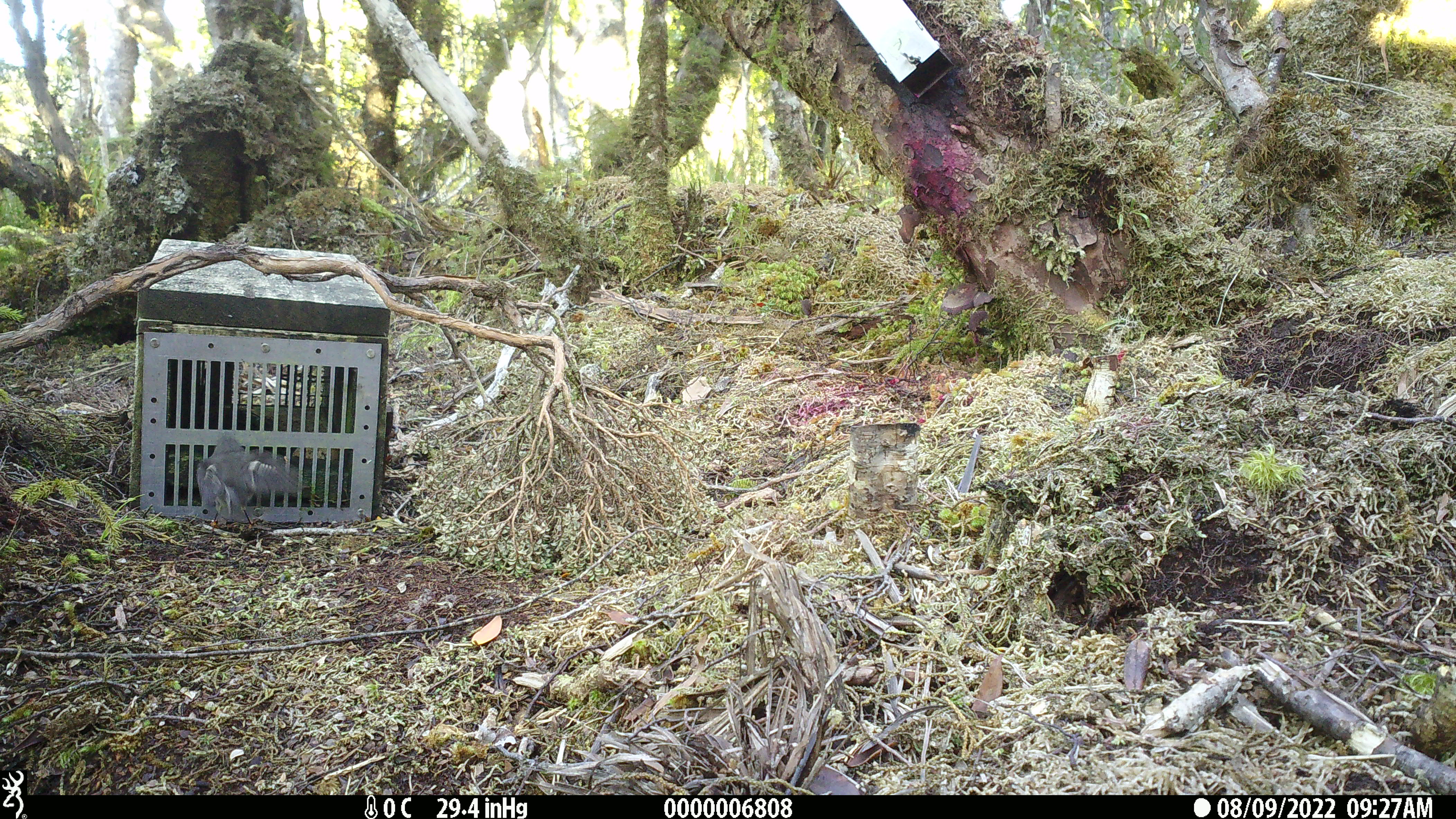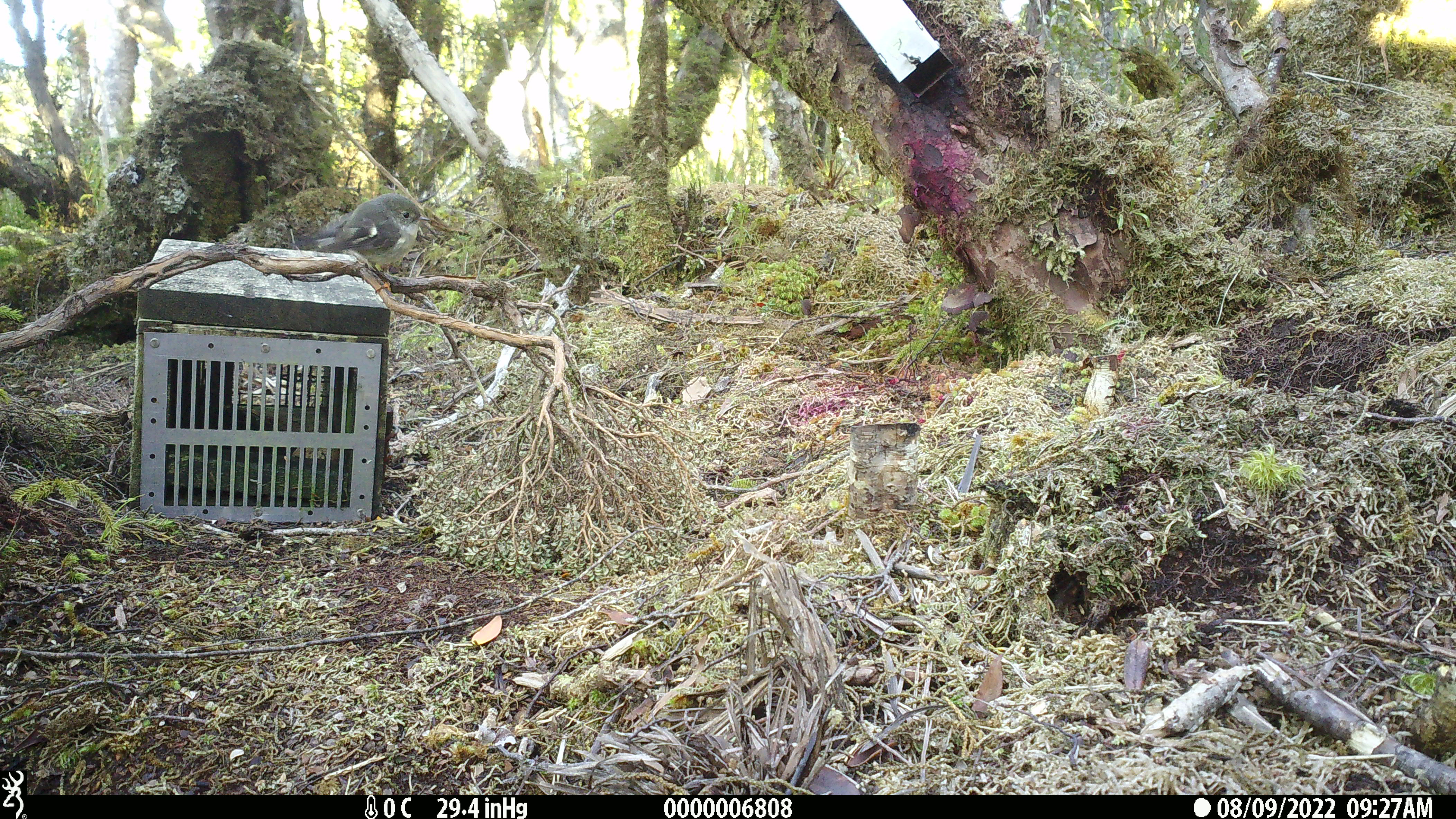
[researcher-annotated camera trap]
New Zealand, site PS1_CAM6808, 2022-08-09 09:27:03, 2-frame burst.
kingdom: Animalia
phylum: Chordata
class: Aves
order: Passeriformes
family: Petroicidae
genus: Petroica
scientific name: Petroica macrocephala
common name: tomtit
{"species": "tomtit (Petroica macrocephala)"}